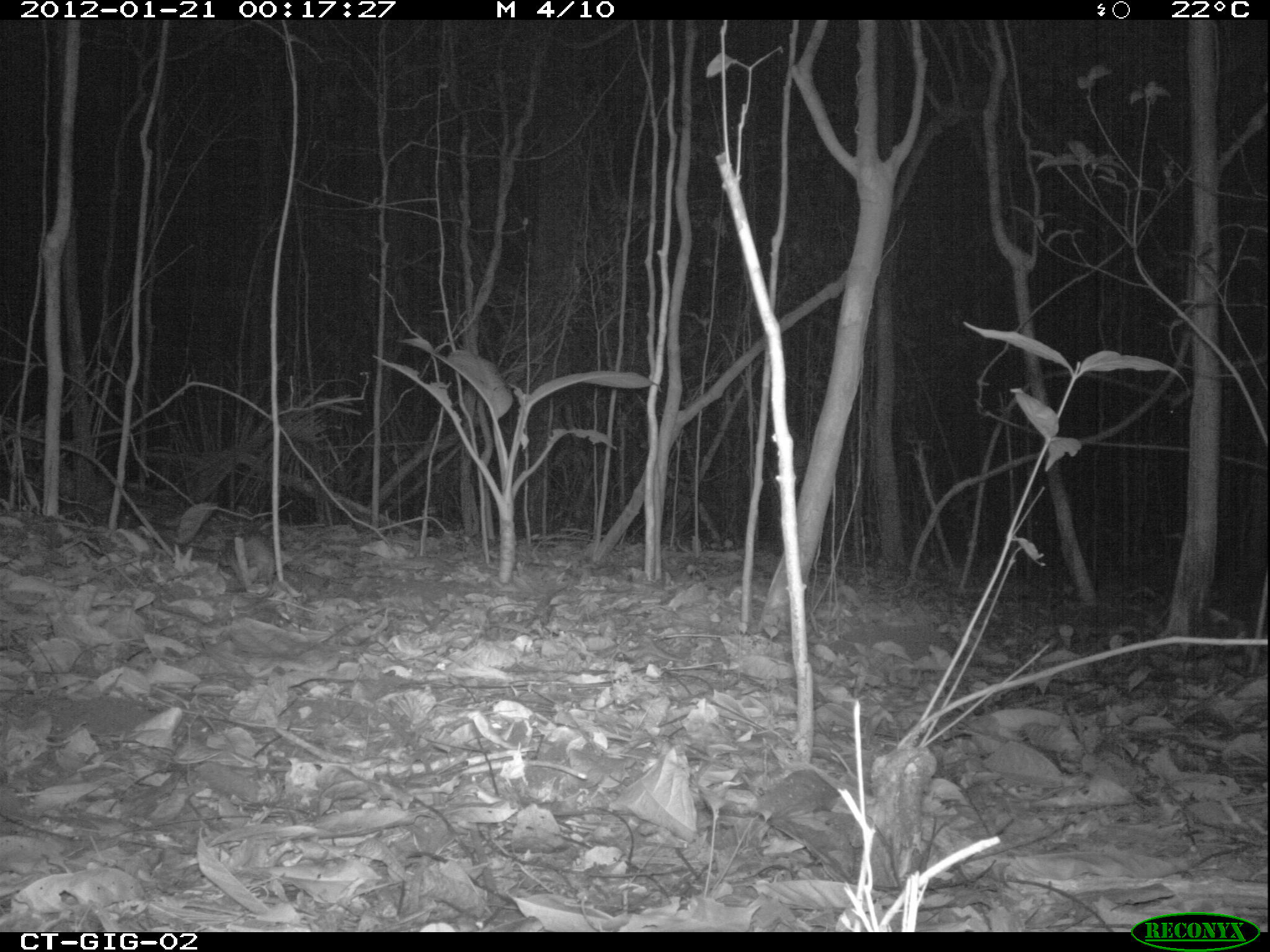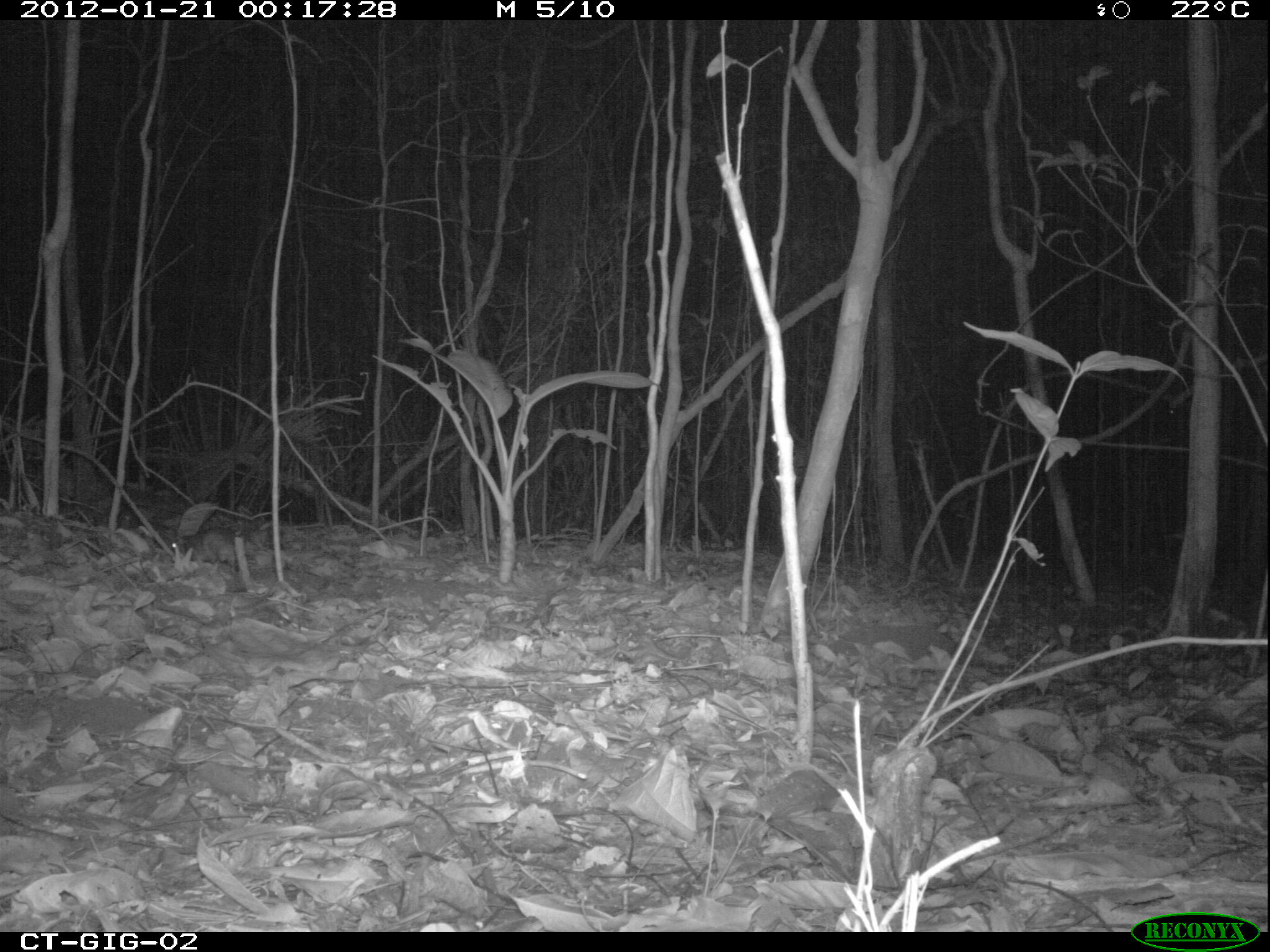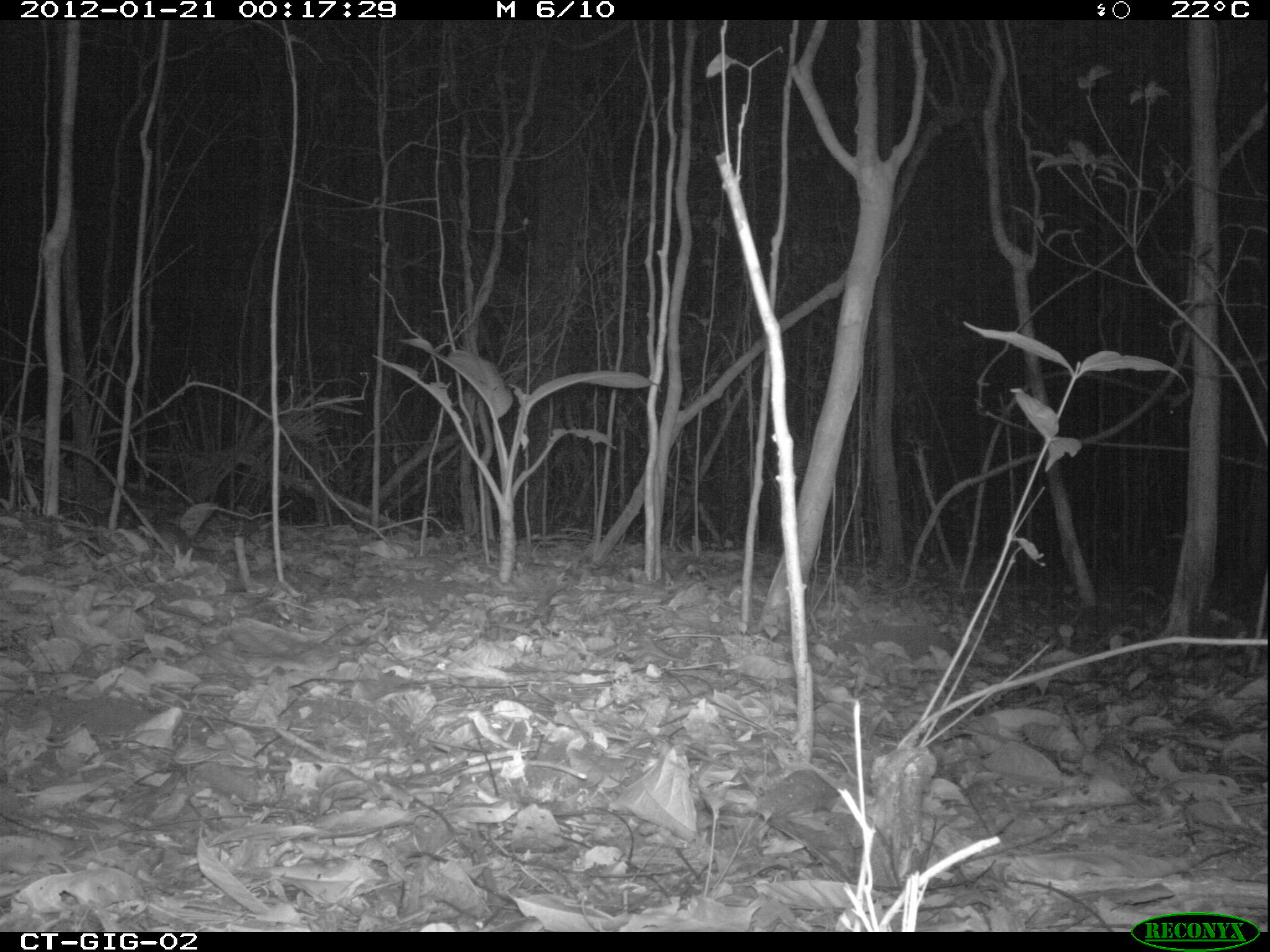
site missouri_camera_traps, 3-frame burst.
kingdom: Animalia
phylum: Chordata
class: Mammalia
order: Rodentia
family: Muridae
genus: Rattus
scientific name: Rattus praetor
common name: spiny rat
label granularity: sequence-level